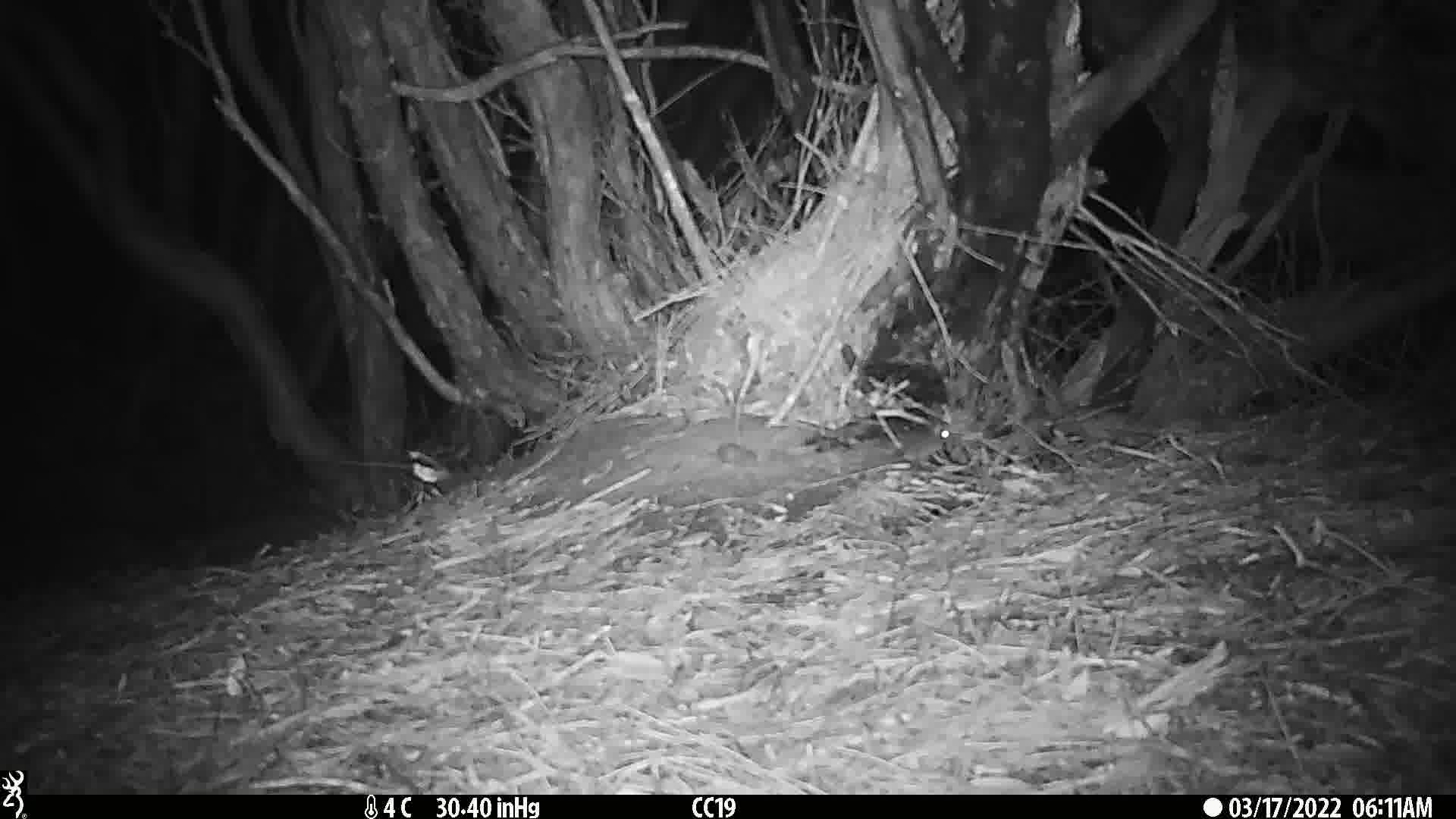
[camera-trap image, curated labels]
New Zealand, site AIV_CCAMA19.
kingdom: Animalia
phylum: Chordata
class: Mammalia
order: Rodentia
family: Muridae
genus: Mus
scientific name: Mus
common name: mouse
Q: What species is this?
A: Mouse (Mus).